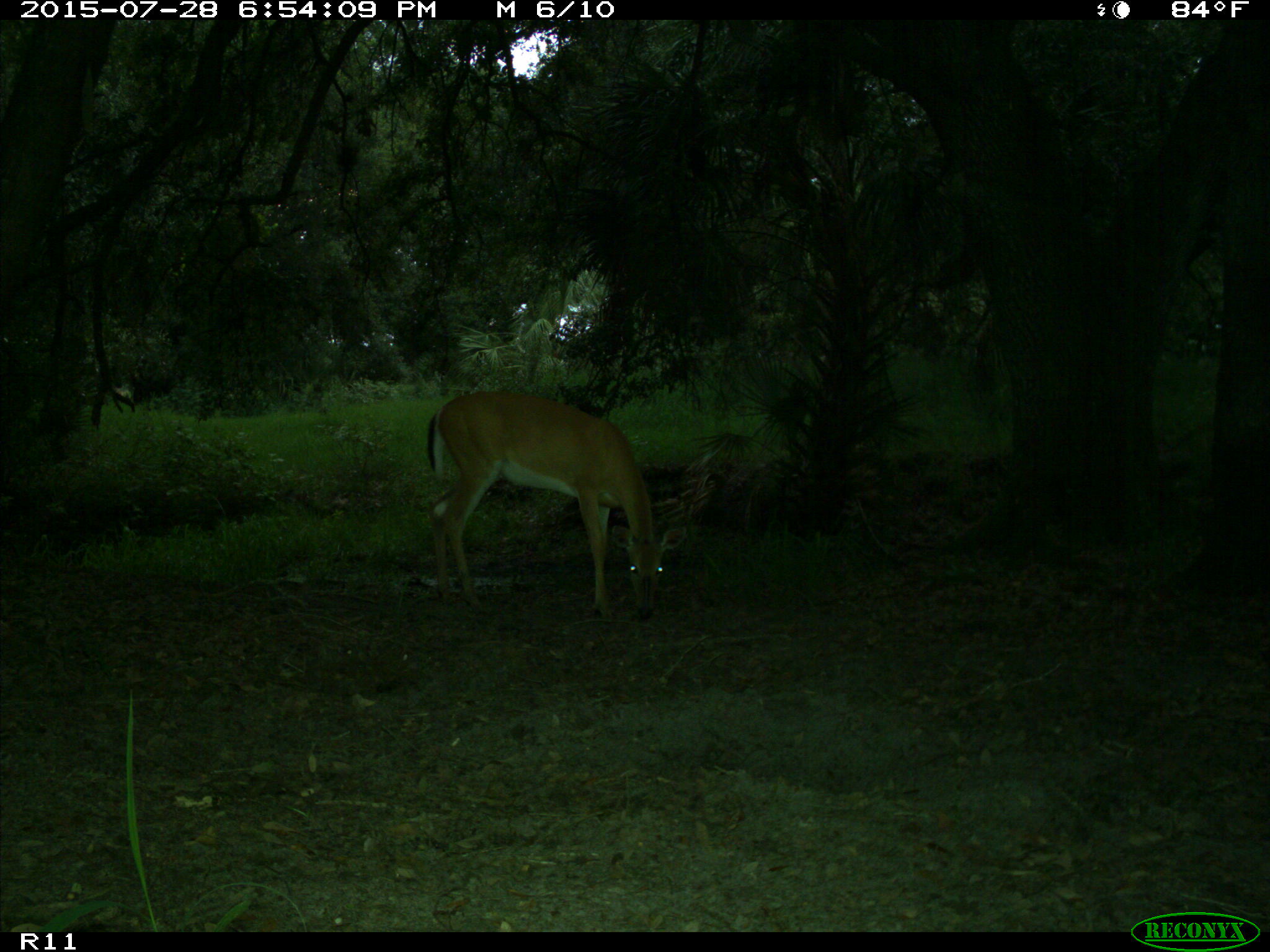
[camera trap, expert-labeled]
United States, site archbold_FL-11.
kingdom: Animalia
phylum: Chordata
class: Mammalia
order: Artiodactyla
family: Cervidae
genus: Odocoileus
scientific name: Odocoileus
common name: deer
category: unidentified deer